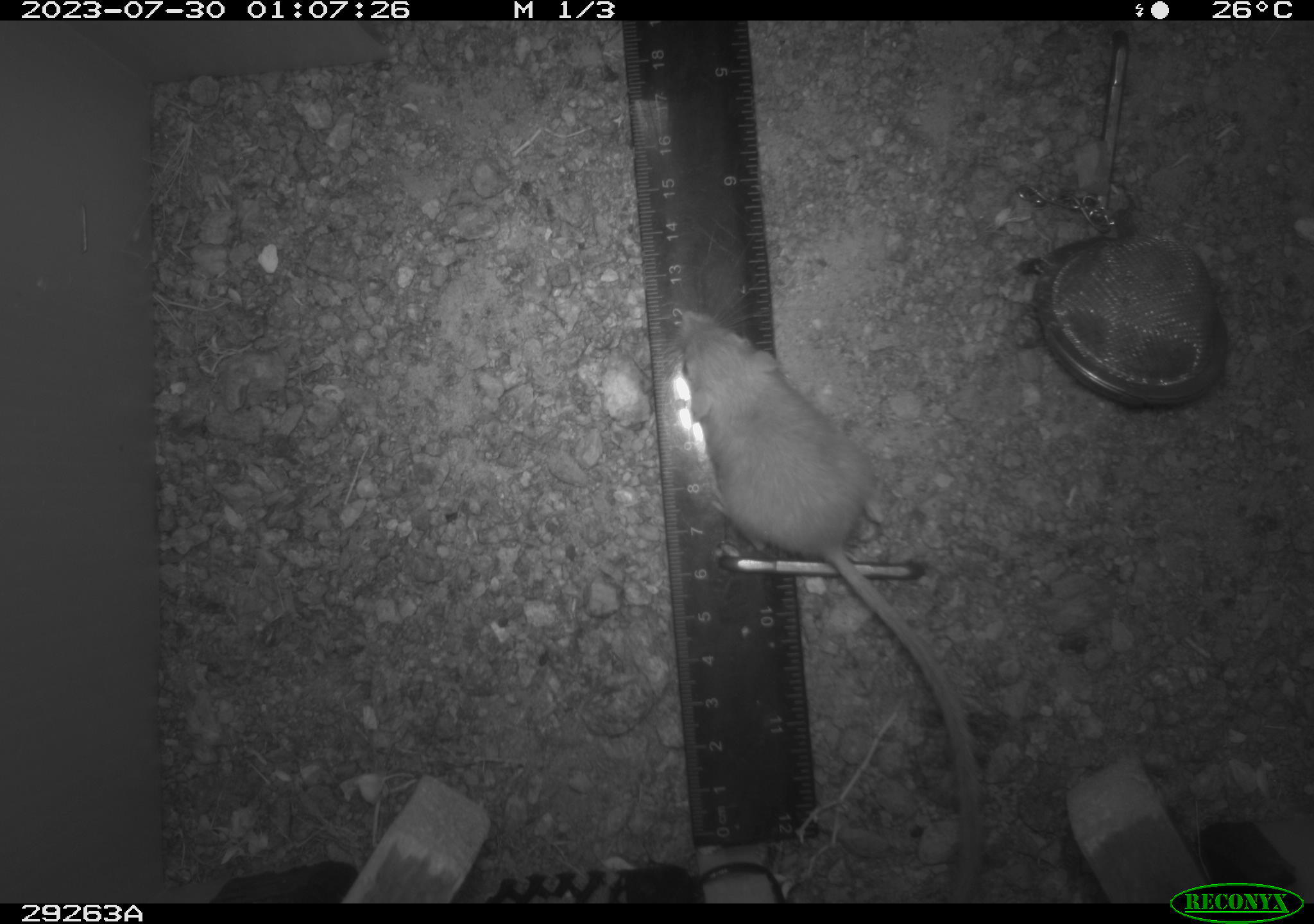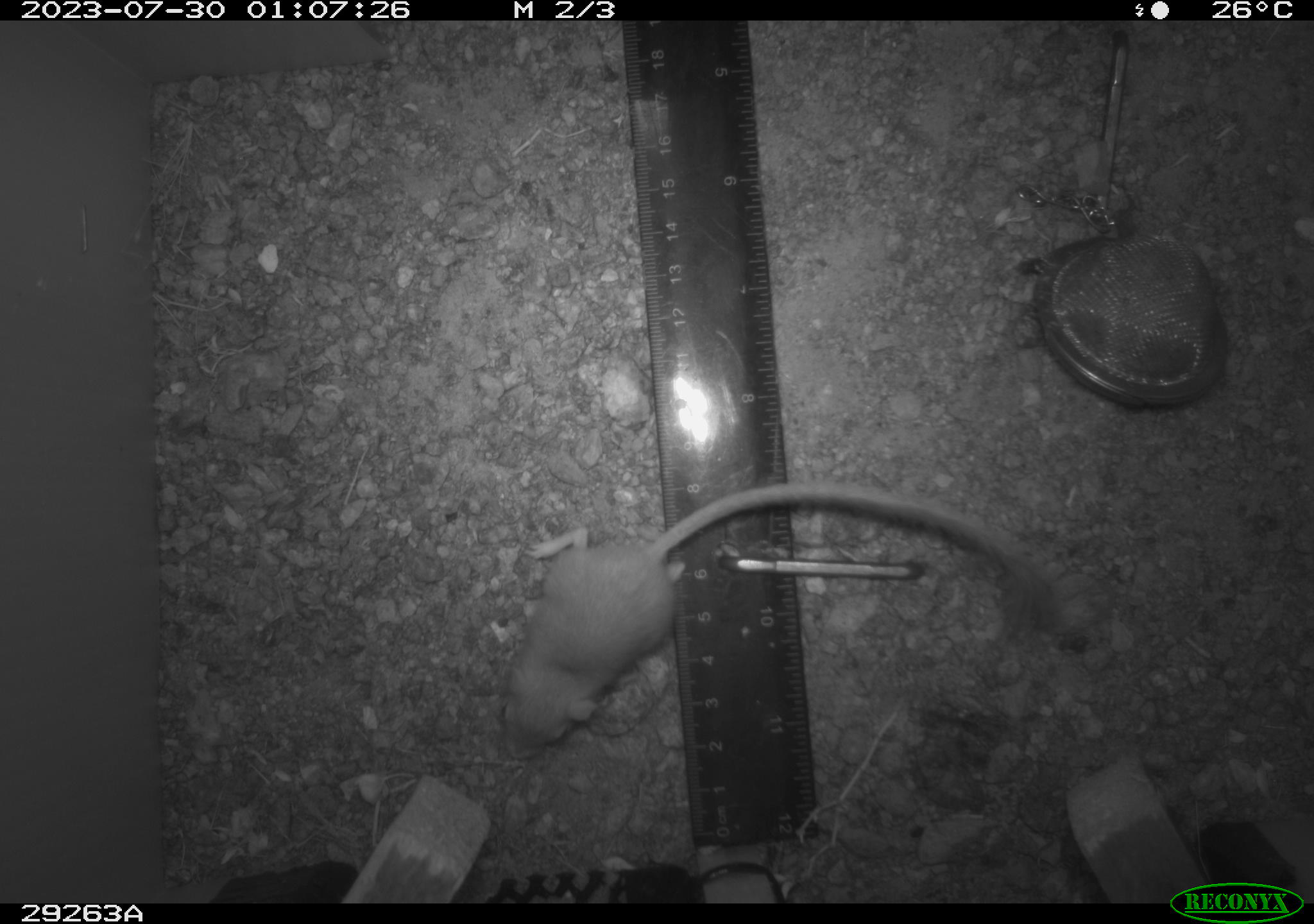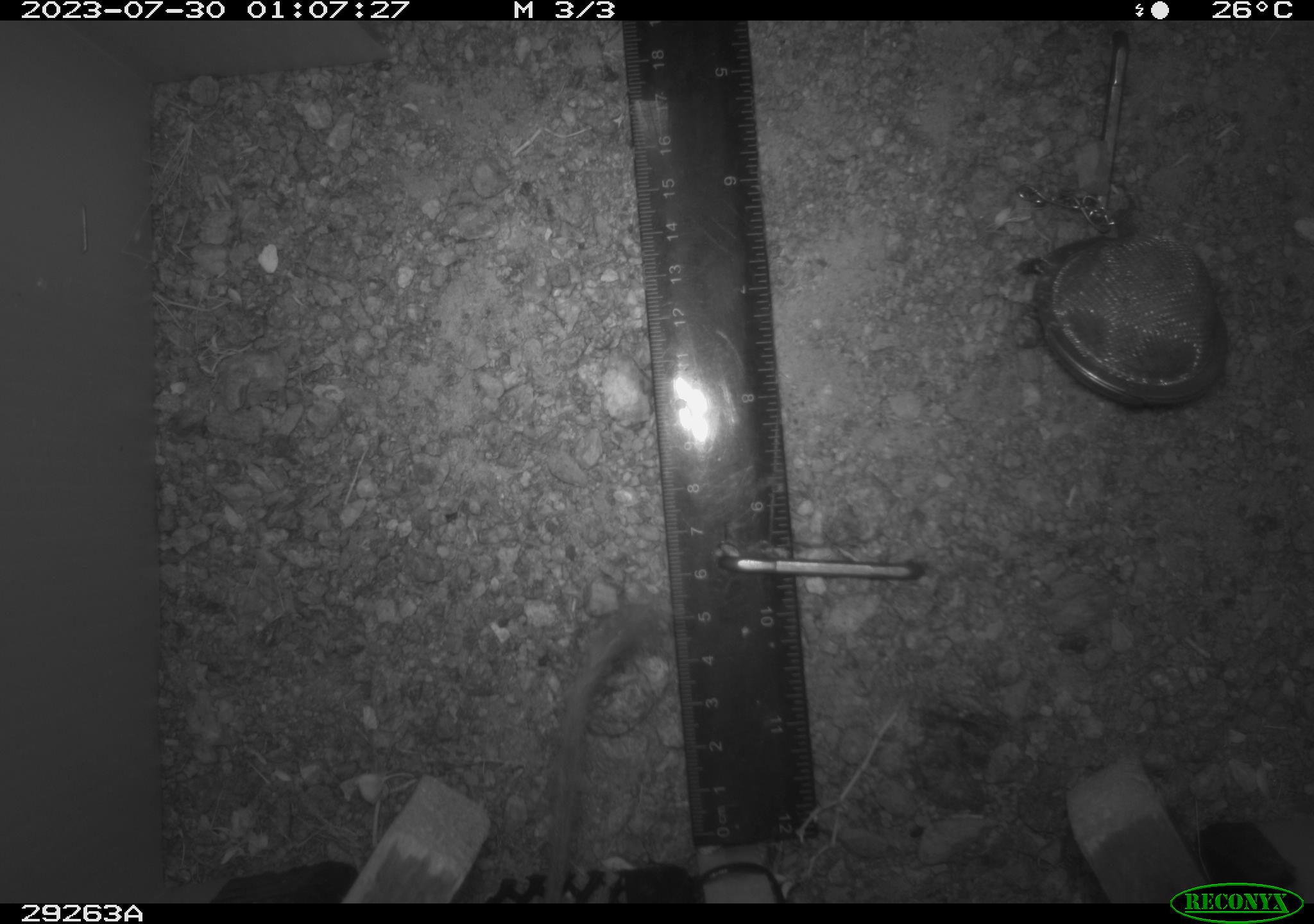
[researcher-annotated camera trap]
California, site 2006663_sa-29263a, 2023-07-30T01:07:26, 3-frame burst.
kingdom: Animalia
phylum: Chordata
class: Mammalia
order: Rodentia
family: Heteromyidae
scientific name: Heteromyidae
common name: kangaroo rats and pocket mice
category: heteromyidae family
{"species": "heteromyidae family (kangaroo rats and pocket mice) (Heteromyidae)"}